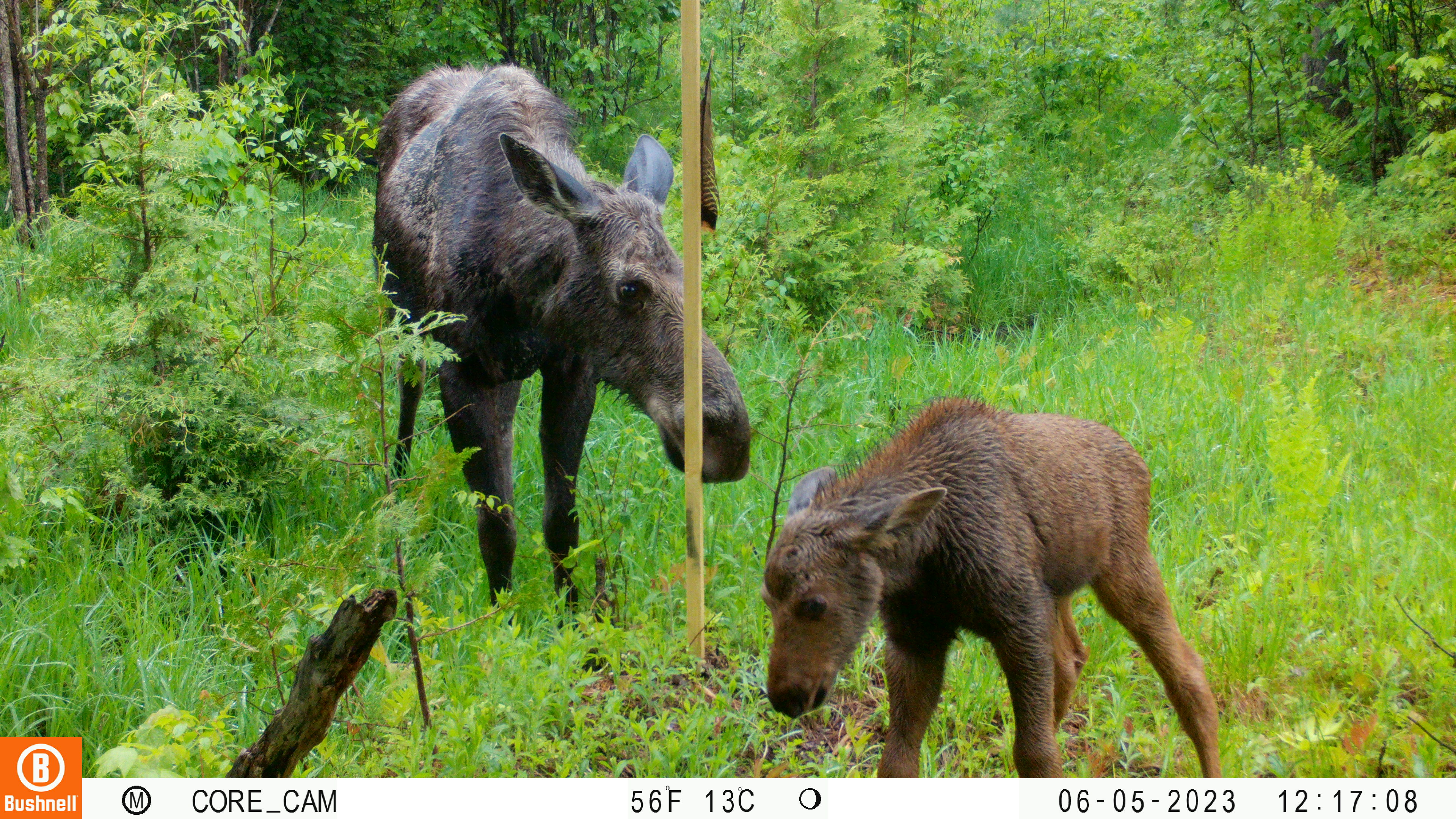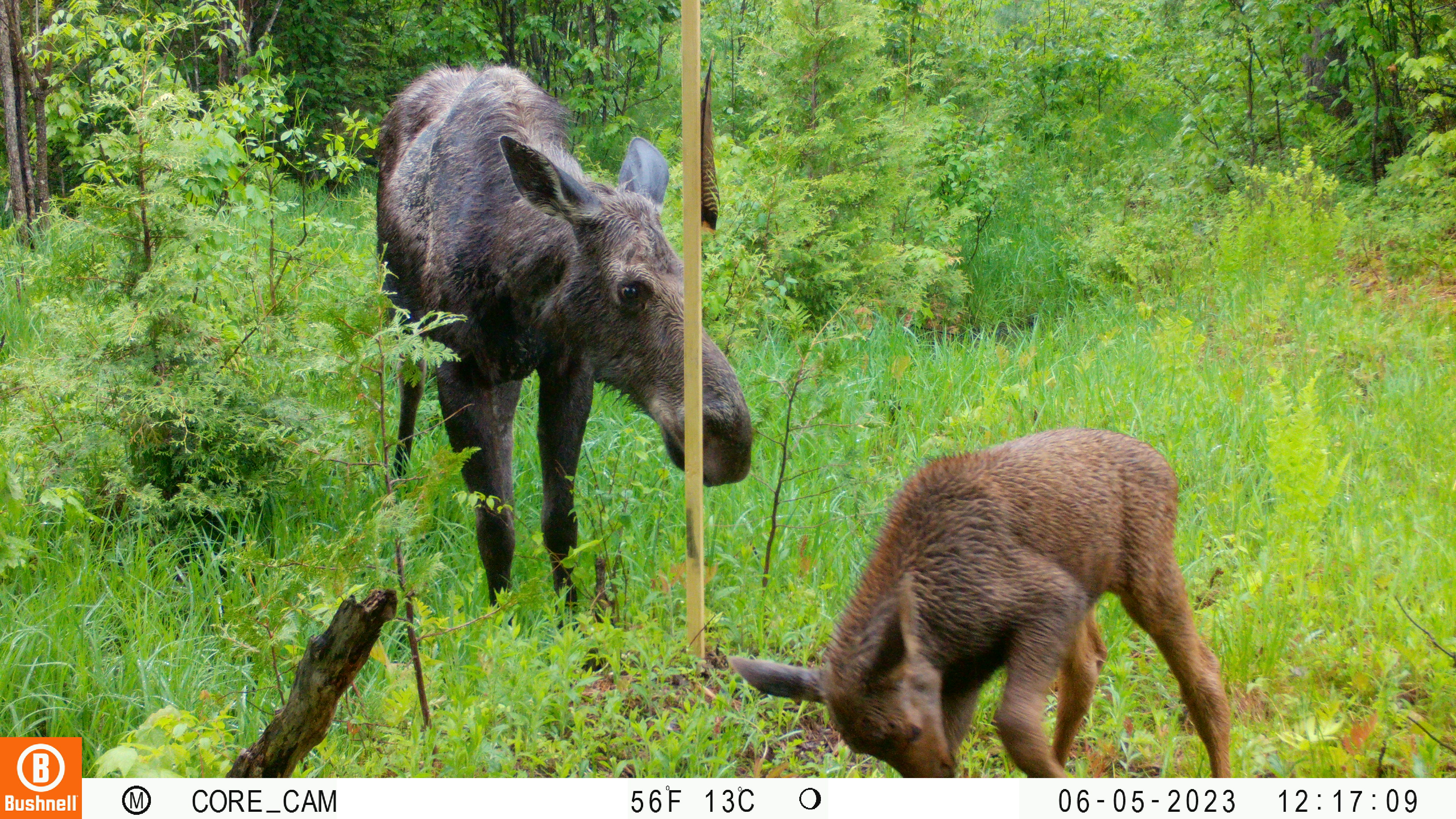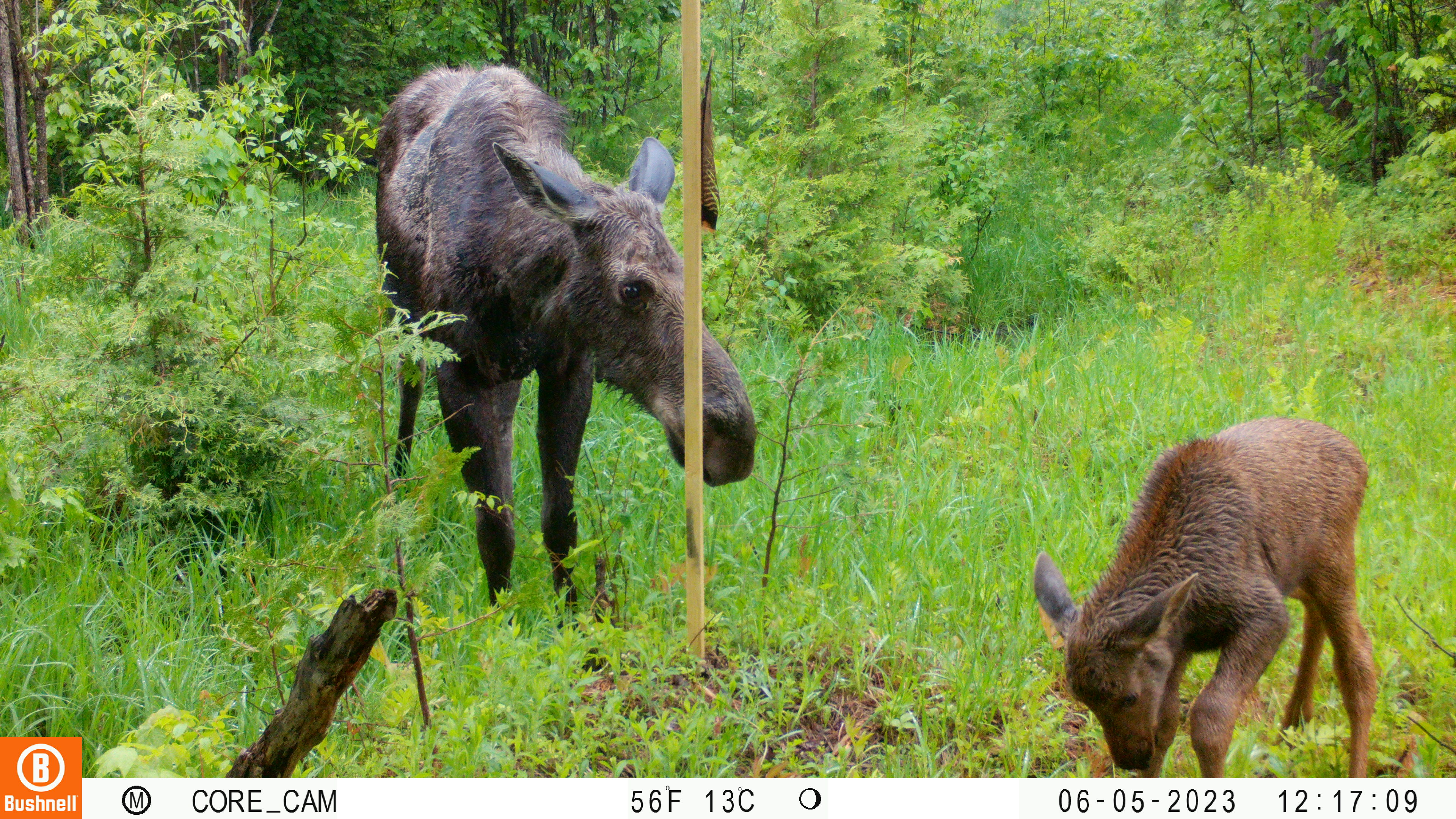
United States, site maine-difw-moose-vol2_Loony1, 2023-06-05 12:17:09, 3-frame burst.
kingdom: Animalia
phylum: Chordata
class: Mammalia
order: Artiodactyla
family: Cervidae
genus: Alces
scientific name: Alces alces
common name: moose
Moose (Alces alces).